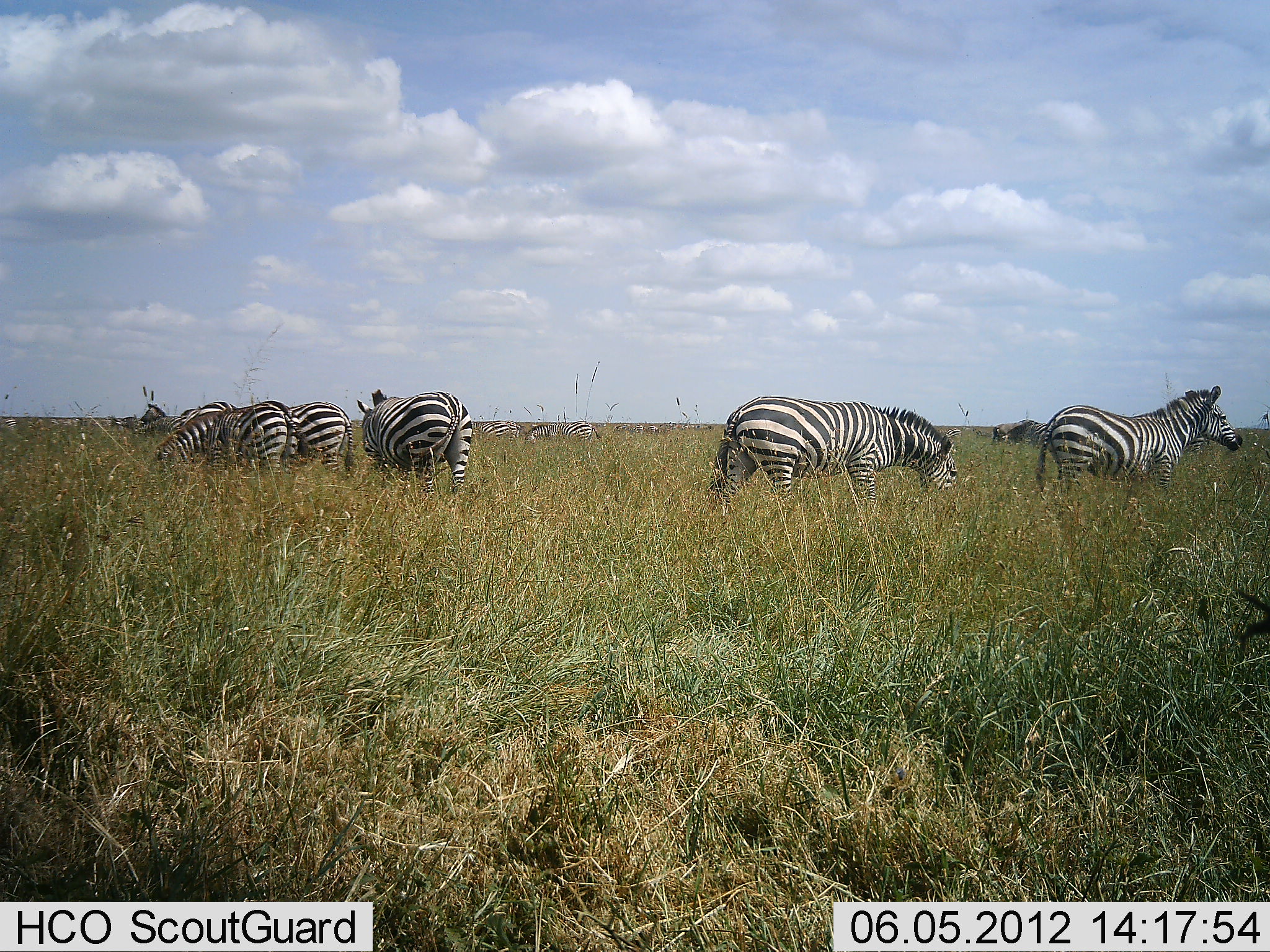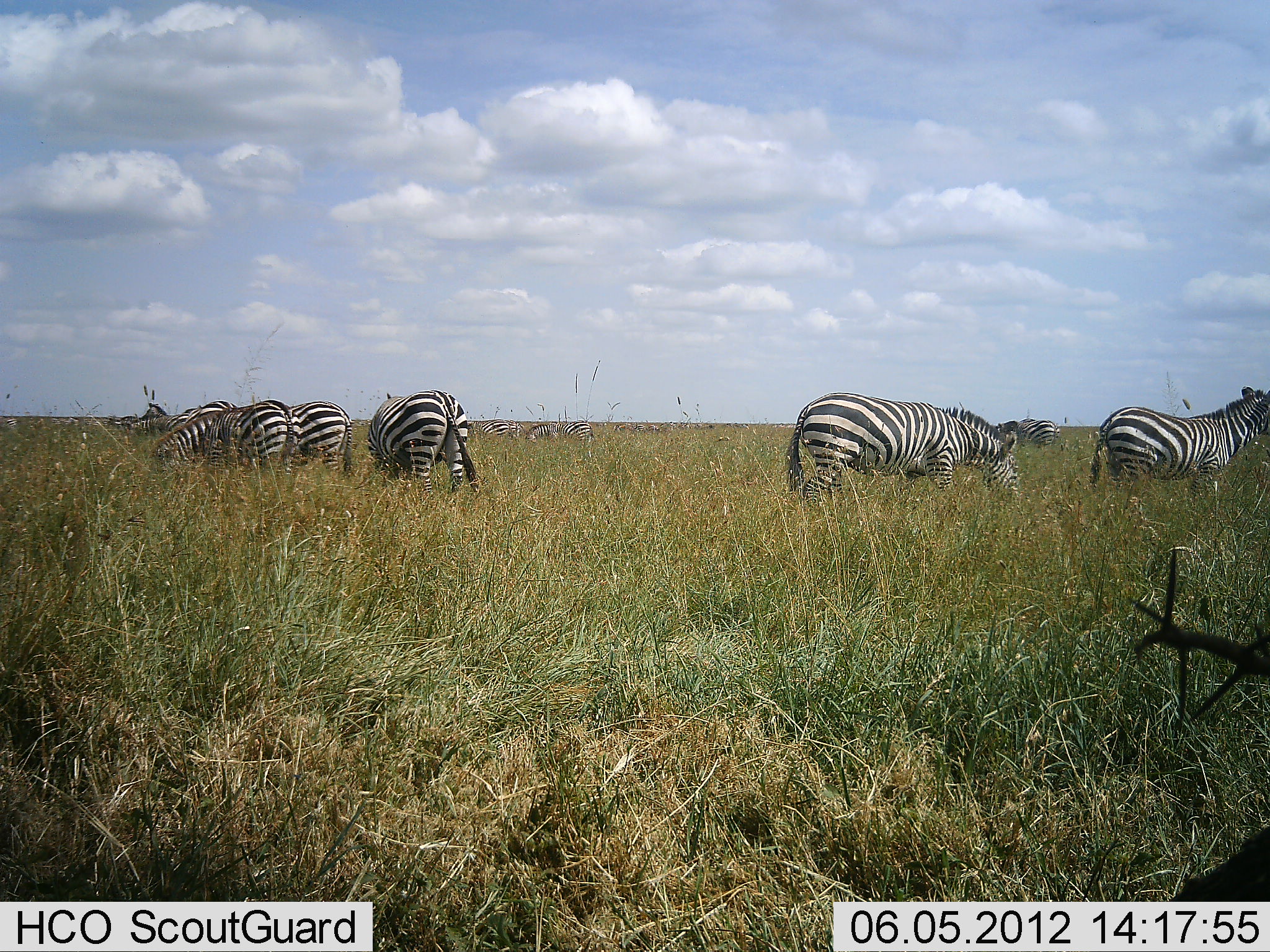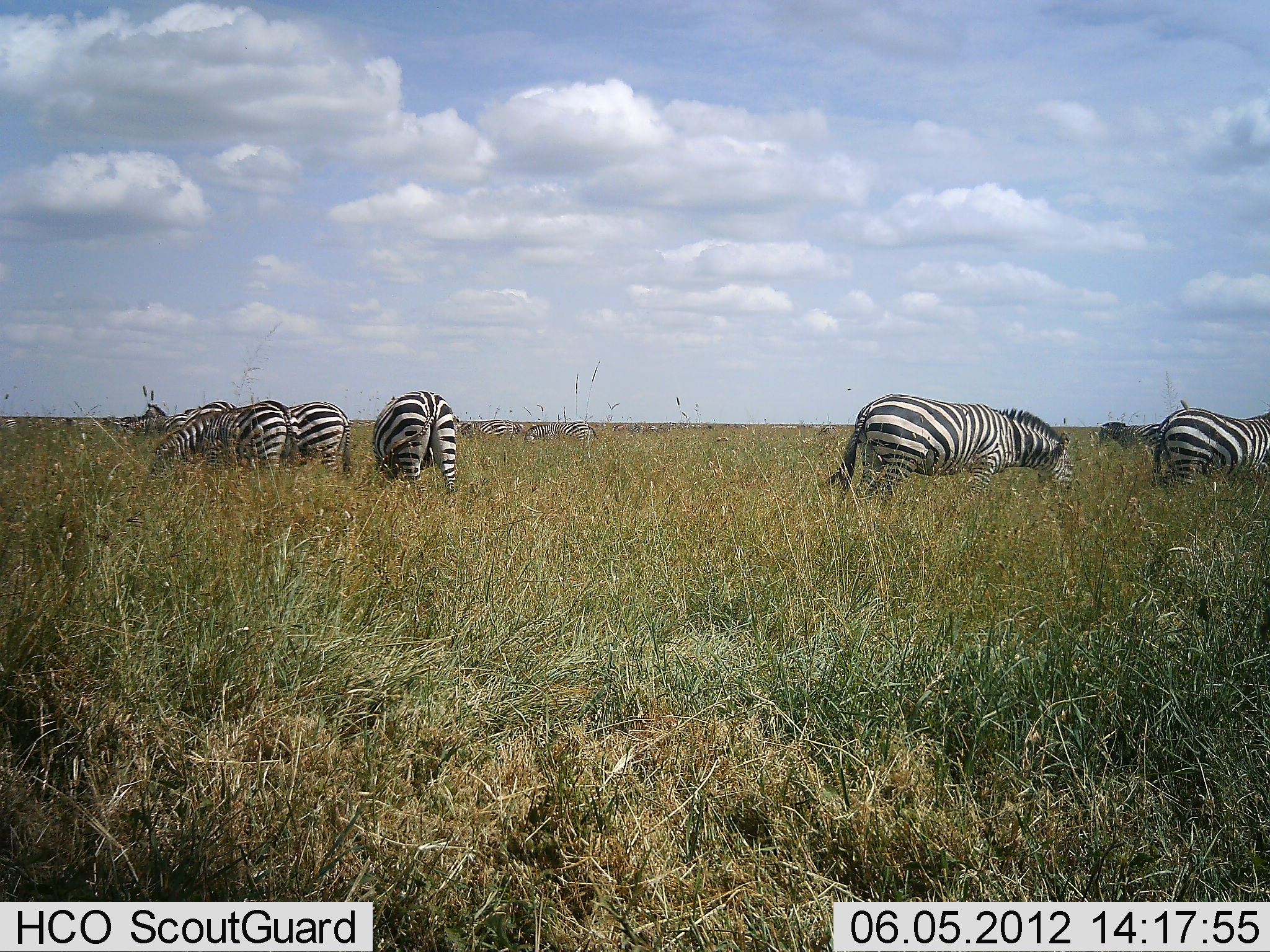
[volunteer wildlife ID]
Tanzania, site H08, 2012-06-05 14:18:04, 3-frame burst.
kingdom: Animalia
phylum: Chordata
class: Mammalia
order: Perissodactyla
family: Equidae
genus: Equus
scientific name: Equus quagga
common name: plains zebra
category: zebra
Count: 11-50.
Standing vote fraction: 50%.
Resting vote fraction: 10%.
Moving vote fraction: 30%.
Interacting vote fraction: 20%.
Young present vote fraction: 0%.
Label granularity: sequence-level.